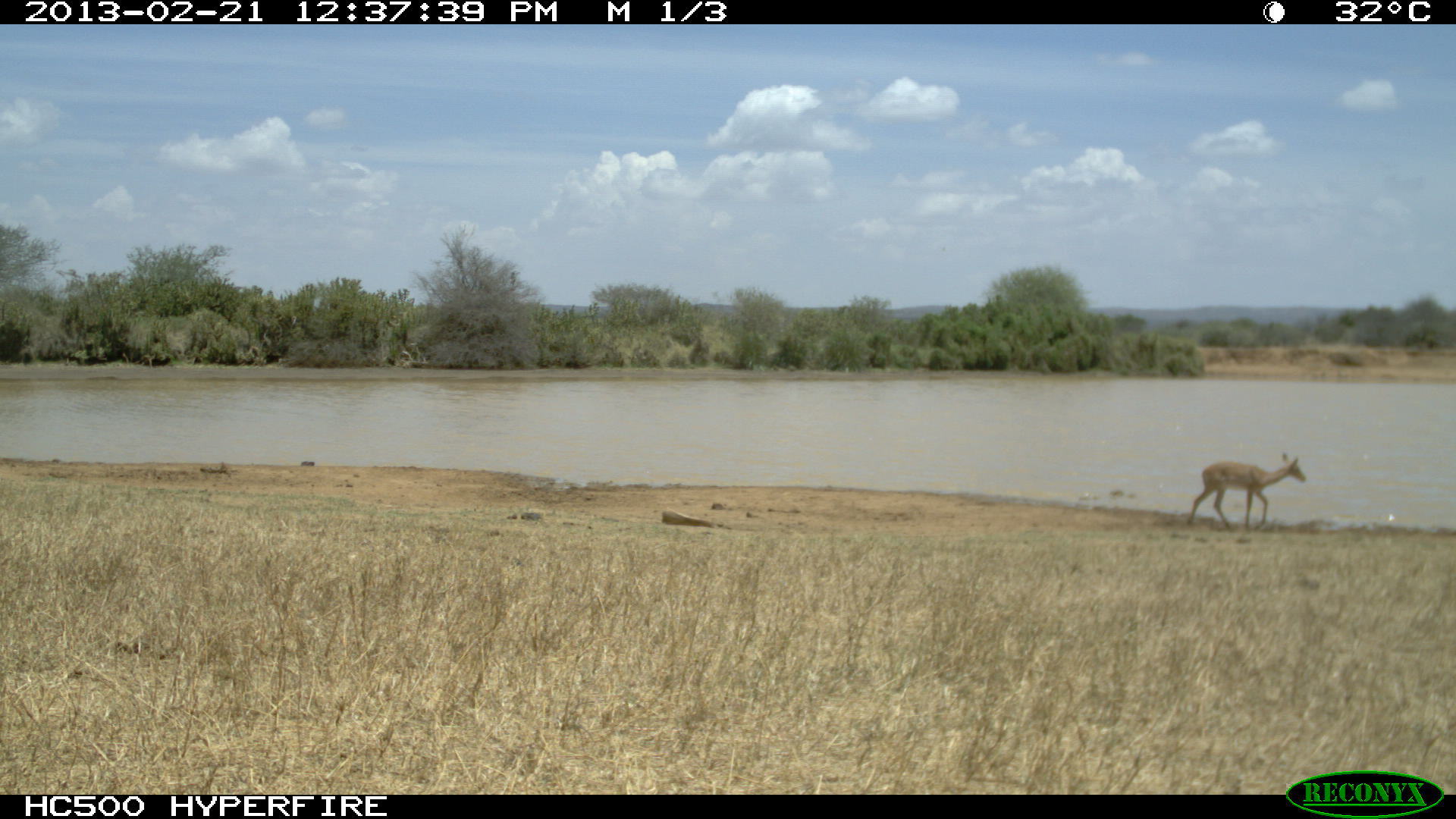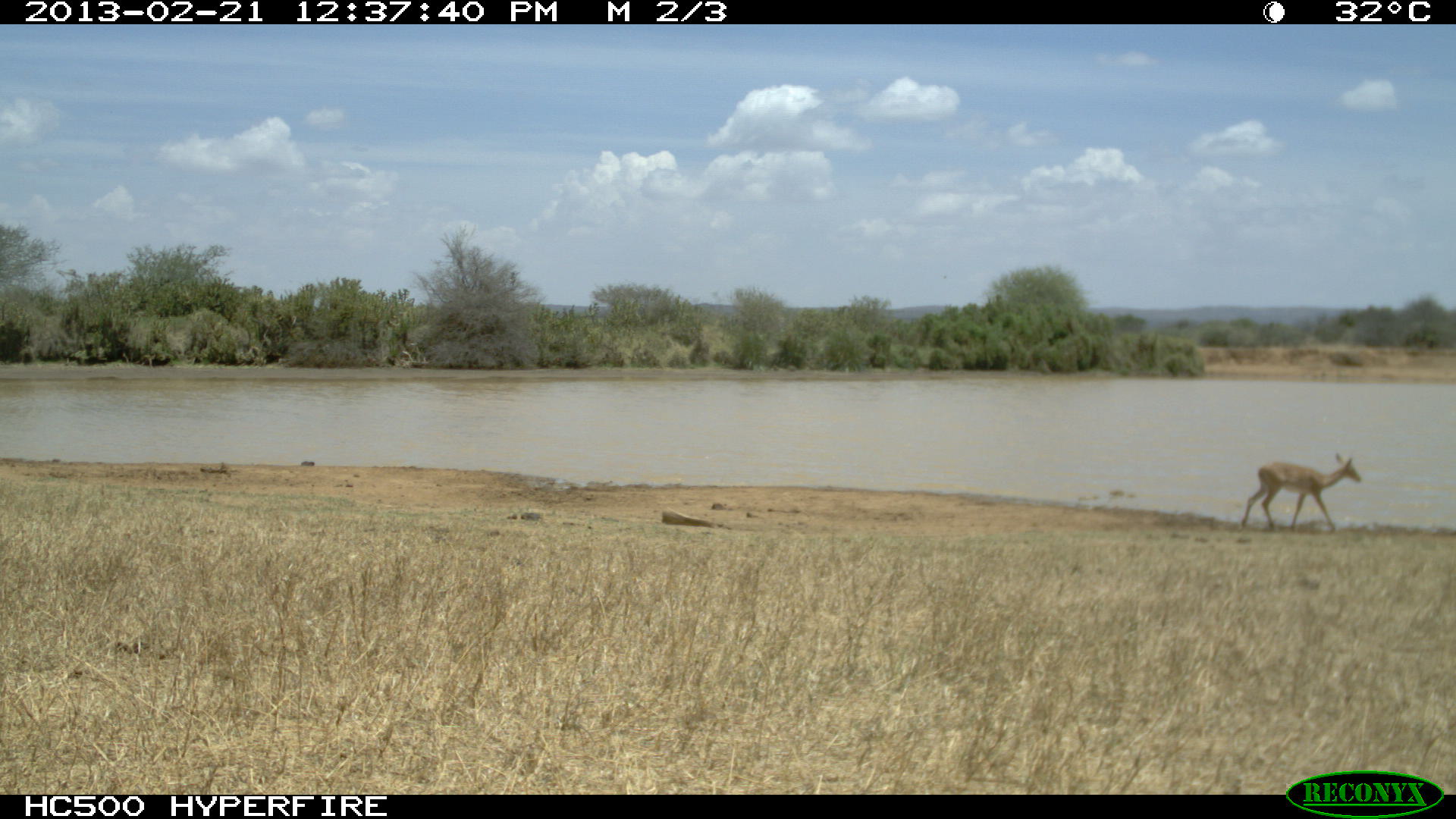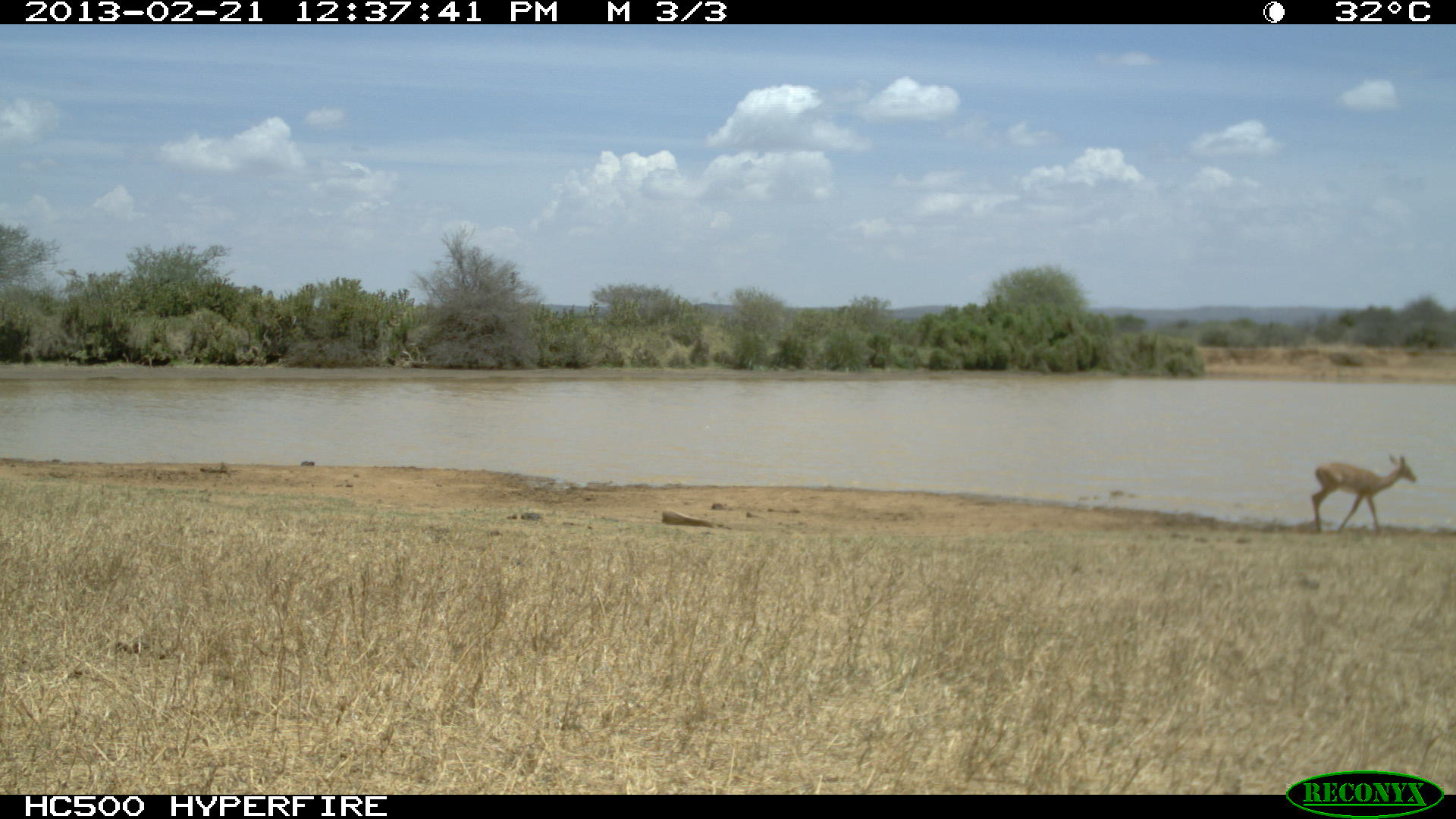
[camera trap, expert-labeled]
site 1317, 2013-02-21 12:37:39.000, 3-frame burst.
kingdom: Animalia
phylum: Chordata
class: Mammalia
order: Artiodactyla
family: Bovidae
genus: Aepyceros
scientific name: Aepyceros melampus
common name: impala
Aepyceros melampus (impala), count 1.